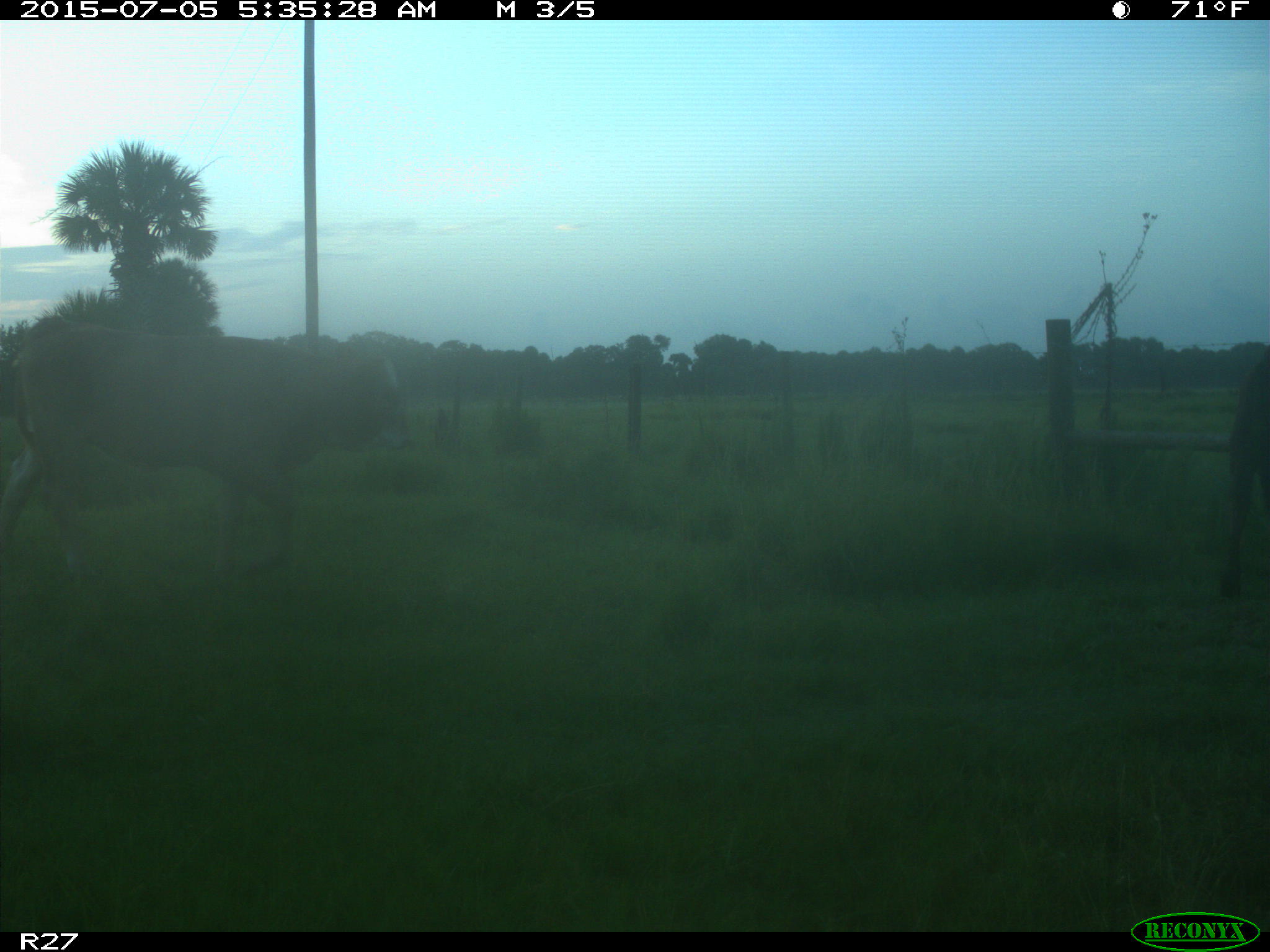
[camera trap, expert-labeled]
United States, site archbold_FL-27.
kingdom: Animalia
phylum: Chordata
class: Mammalia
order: Artiodactyla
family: Bovidae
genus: Bos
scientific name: Bos taurus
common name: domestic cow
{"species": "Bos taurus (domestic cow)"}